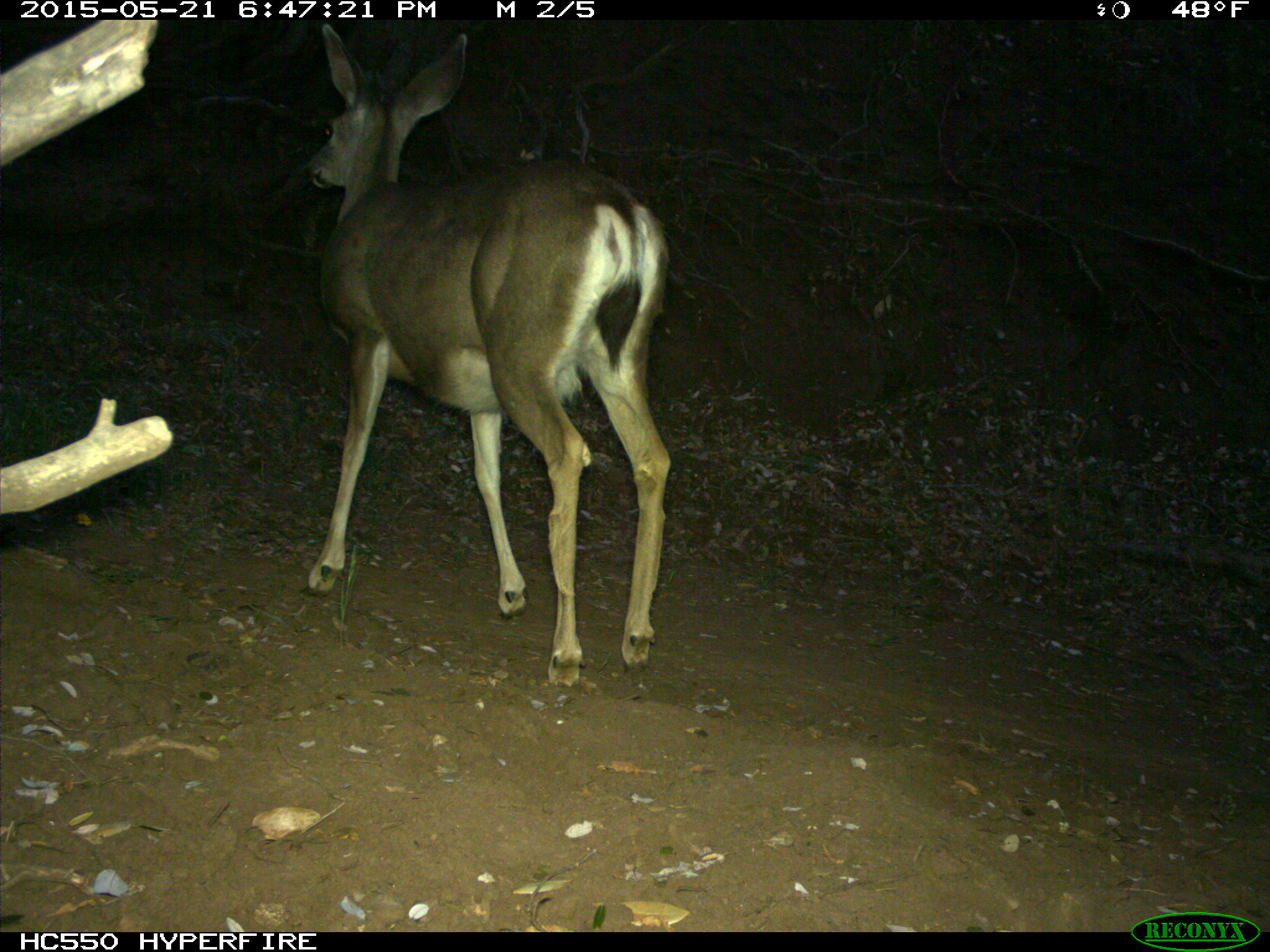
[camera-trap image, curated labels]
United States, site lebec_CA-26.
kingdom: Animalia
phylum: Chordata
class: Mammalia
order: Artiodactyla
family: Cervidae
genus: Odocoileus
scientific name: Odocoileus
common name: deer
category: unidentified deer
Unidentified deer (deer) (Odocoileus).